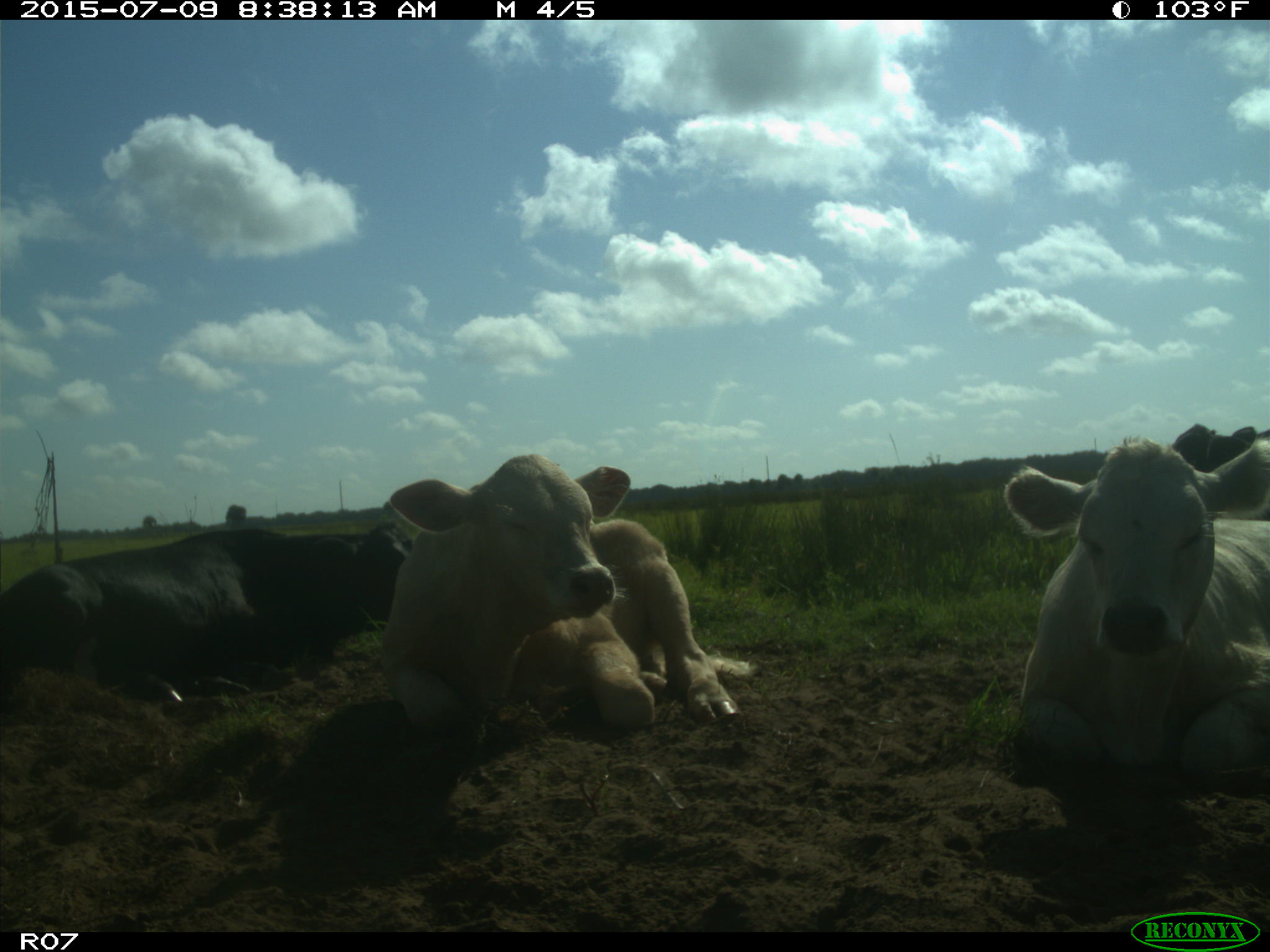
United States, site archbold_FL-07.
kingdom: Animalia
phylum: Chordata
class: Mammalia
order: Artiodactyla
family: Bovidae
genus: Bos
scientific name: Bos taurus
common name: domestic cow